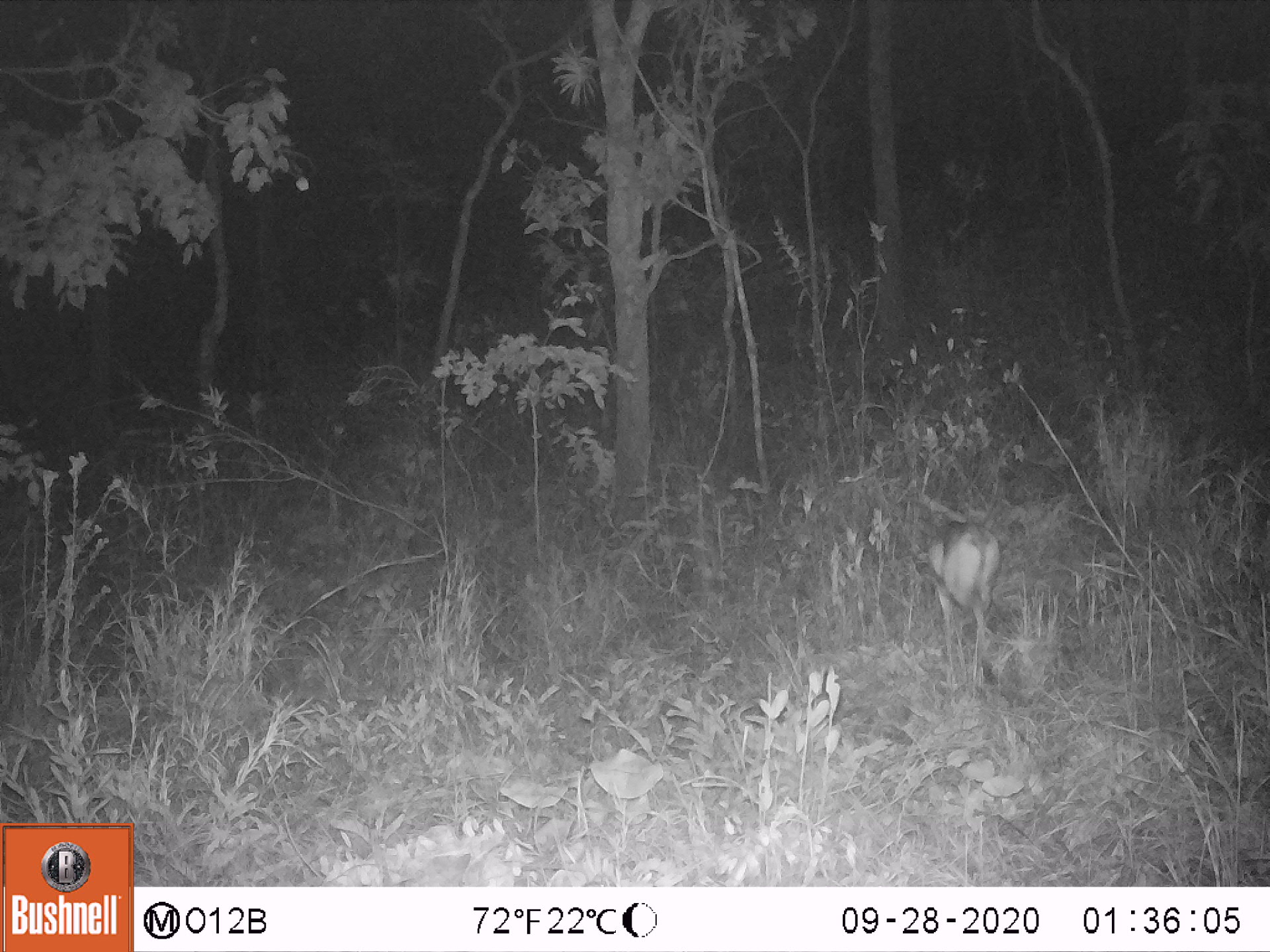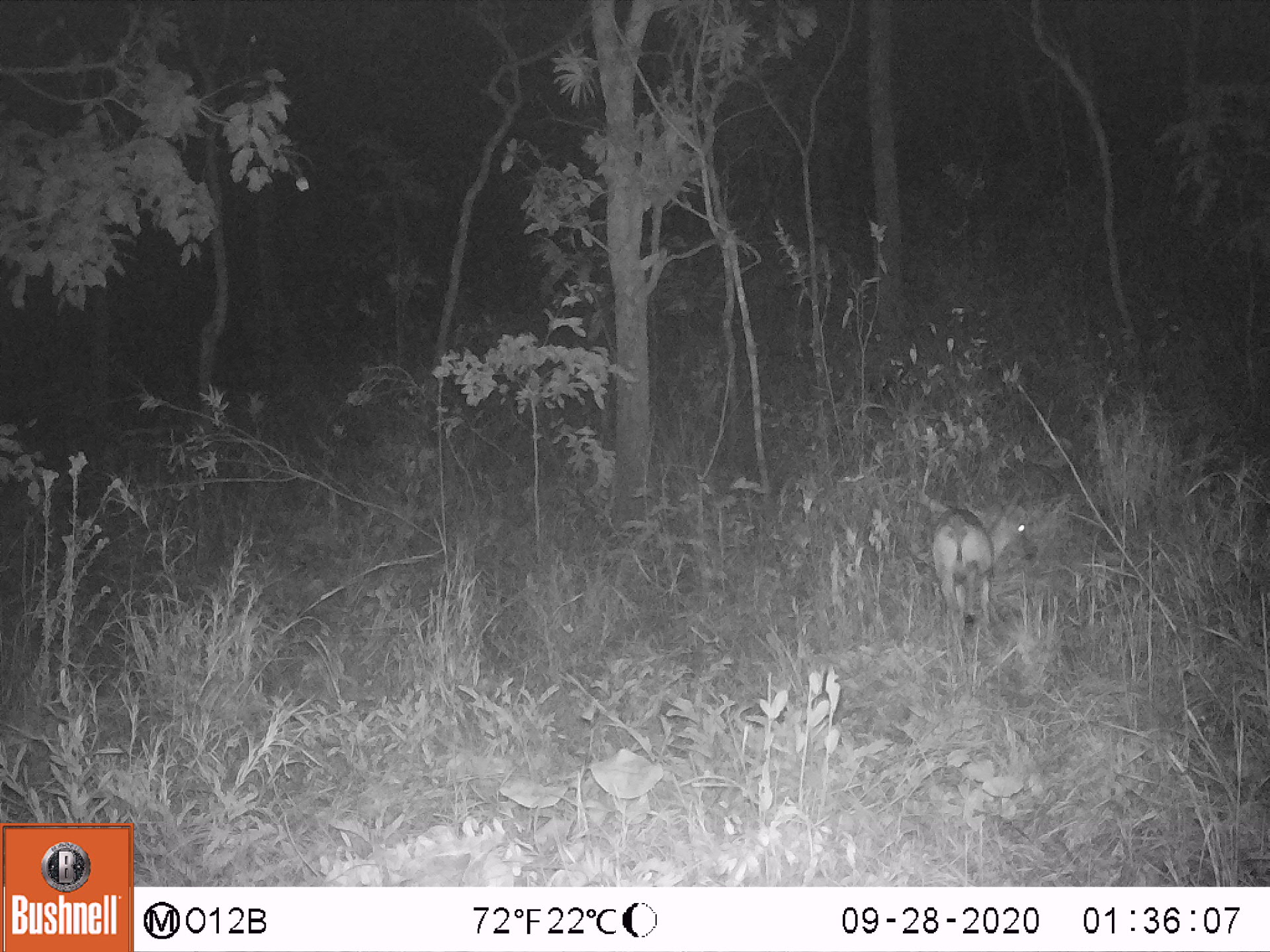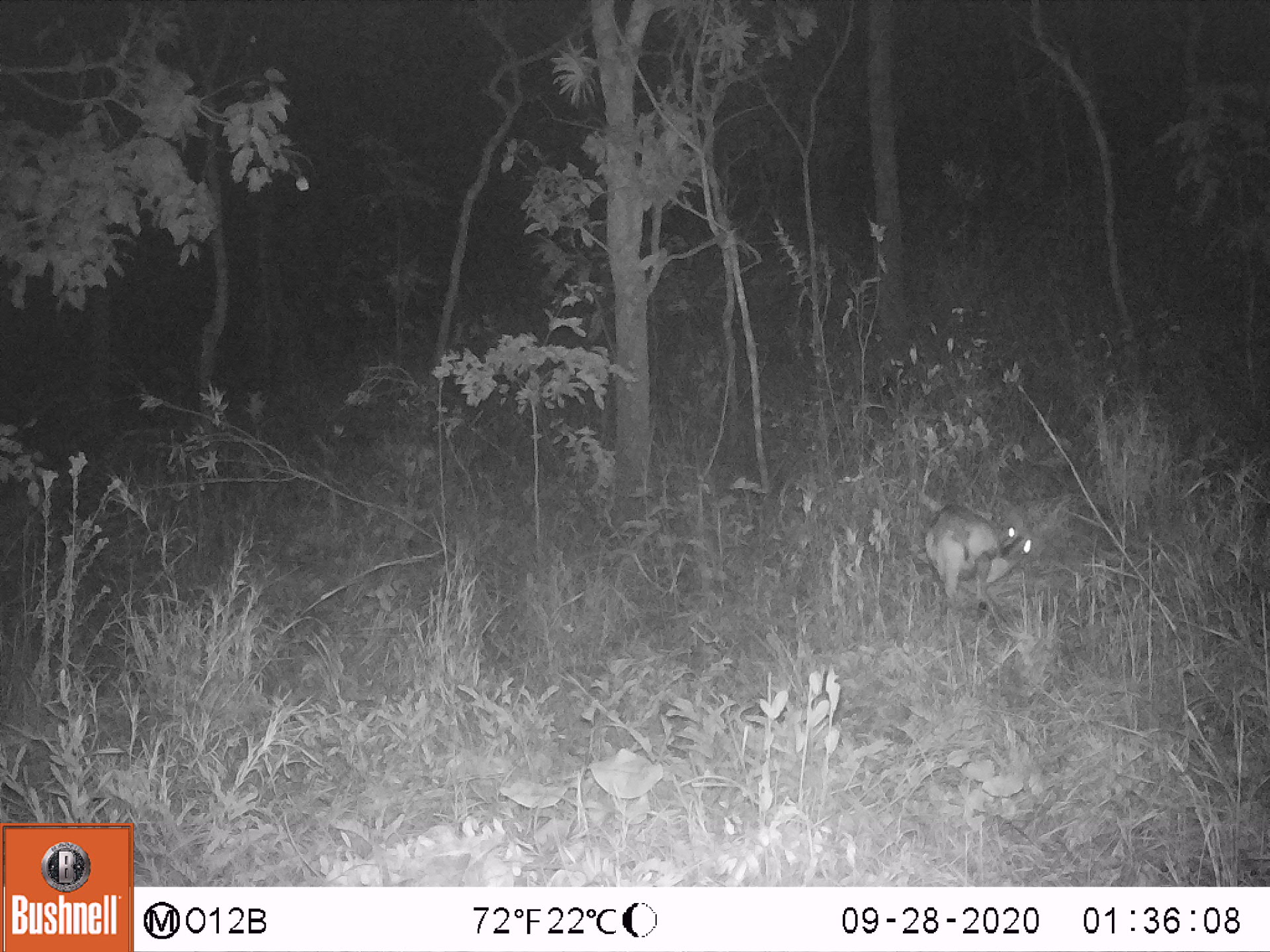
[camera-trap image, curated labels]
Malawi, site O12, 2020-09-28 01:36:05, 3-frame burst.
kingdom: Animalia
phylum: Chordata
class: Mammalia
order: Artiodactyla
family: Bovidae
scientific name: Antilopinae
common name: small antelope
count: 1